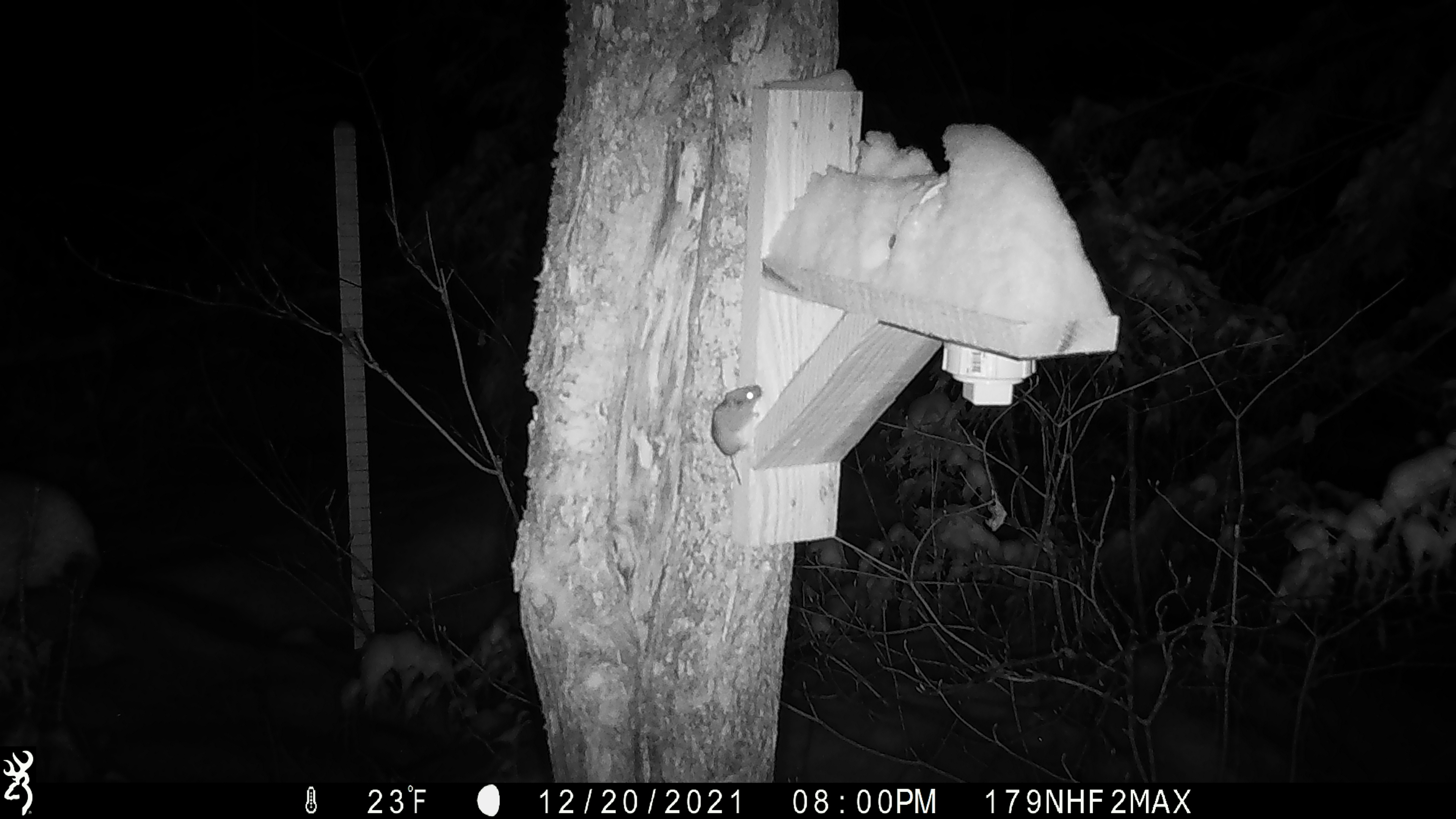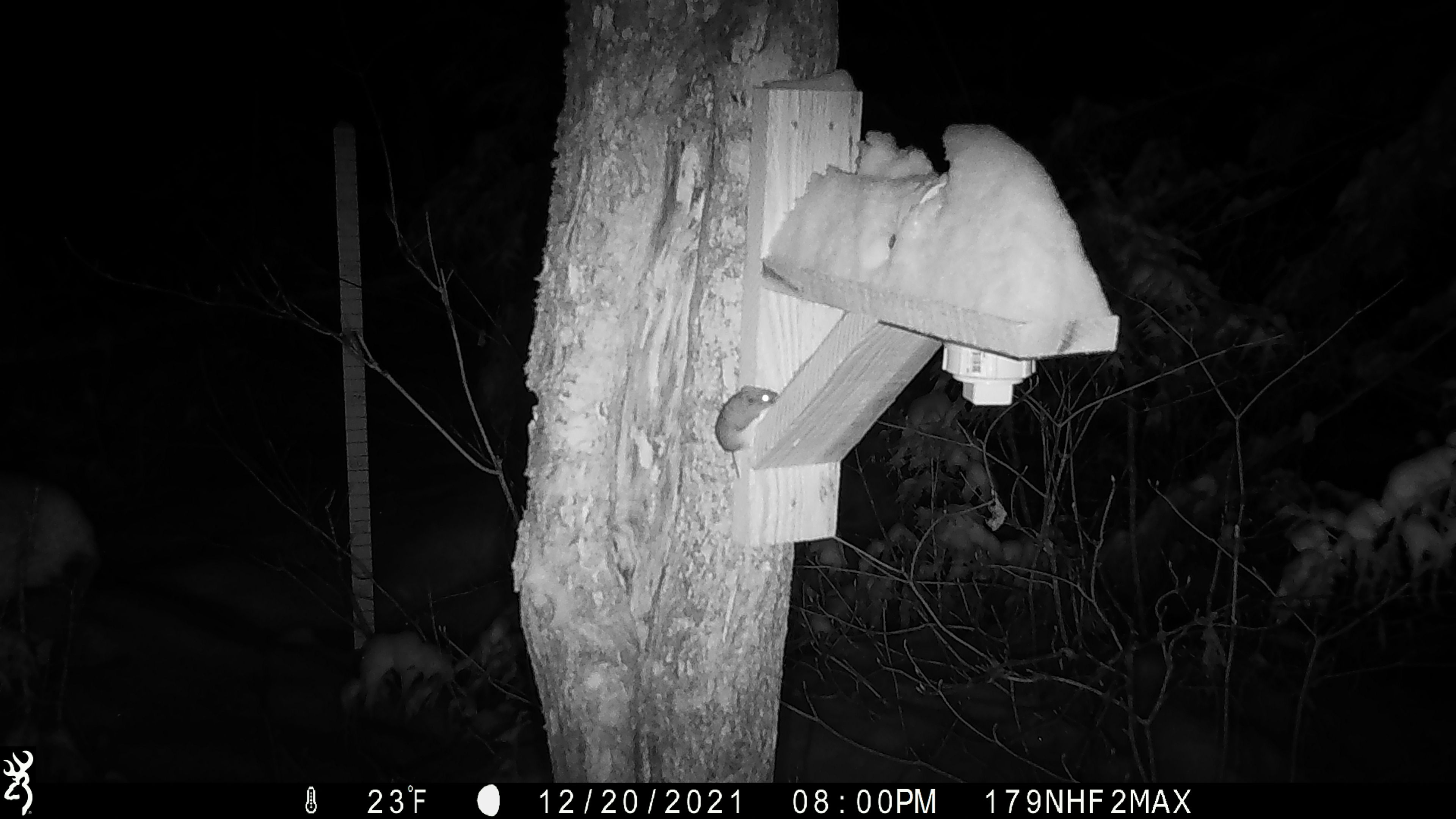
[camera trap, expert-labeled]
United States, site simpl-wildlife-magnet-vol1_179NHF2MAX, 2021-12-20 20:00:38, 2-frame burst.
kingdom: Animalia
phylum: Chordata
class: Mammalia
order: Rodentia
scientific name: Rodentia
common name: mouse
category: mouse sp.